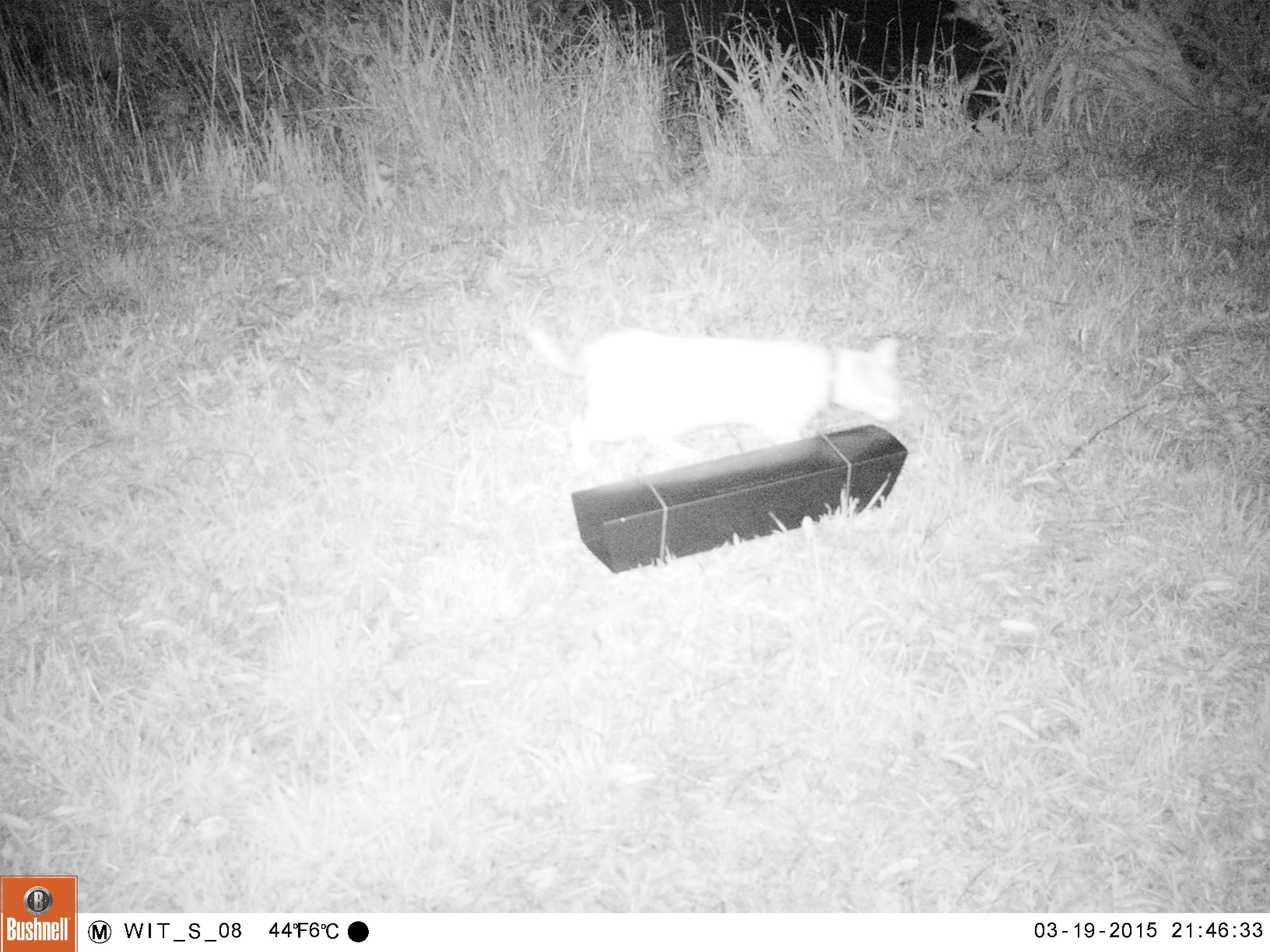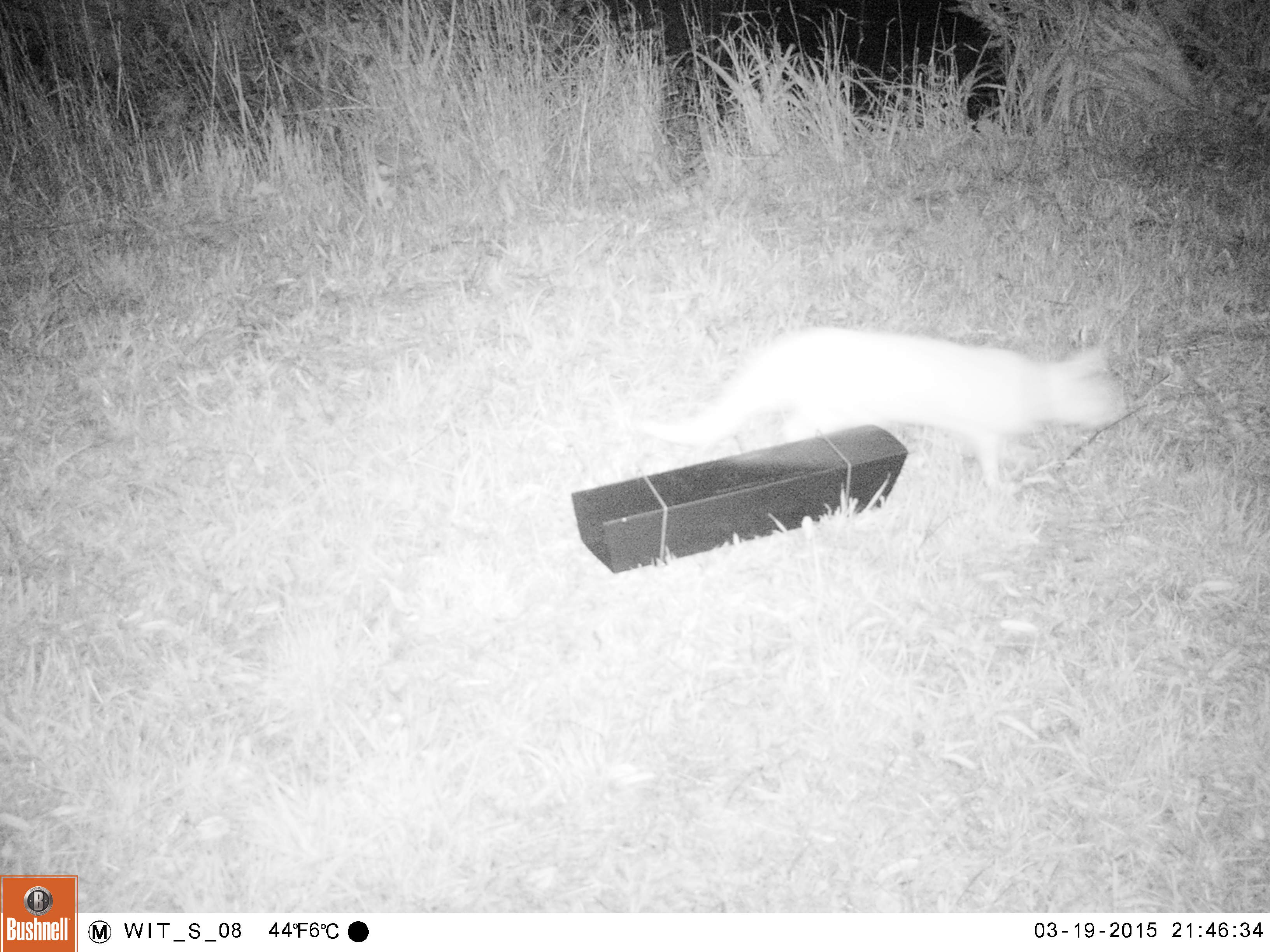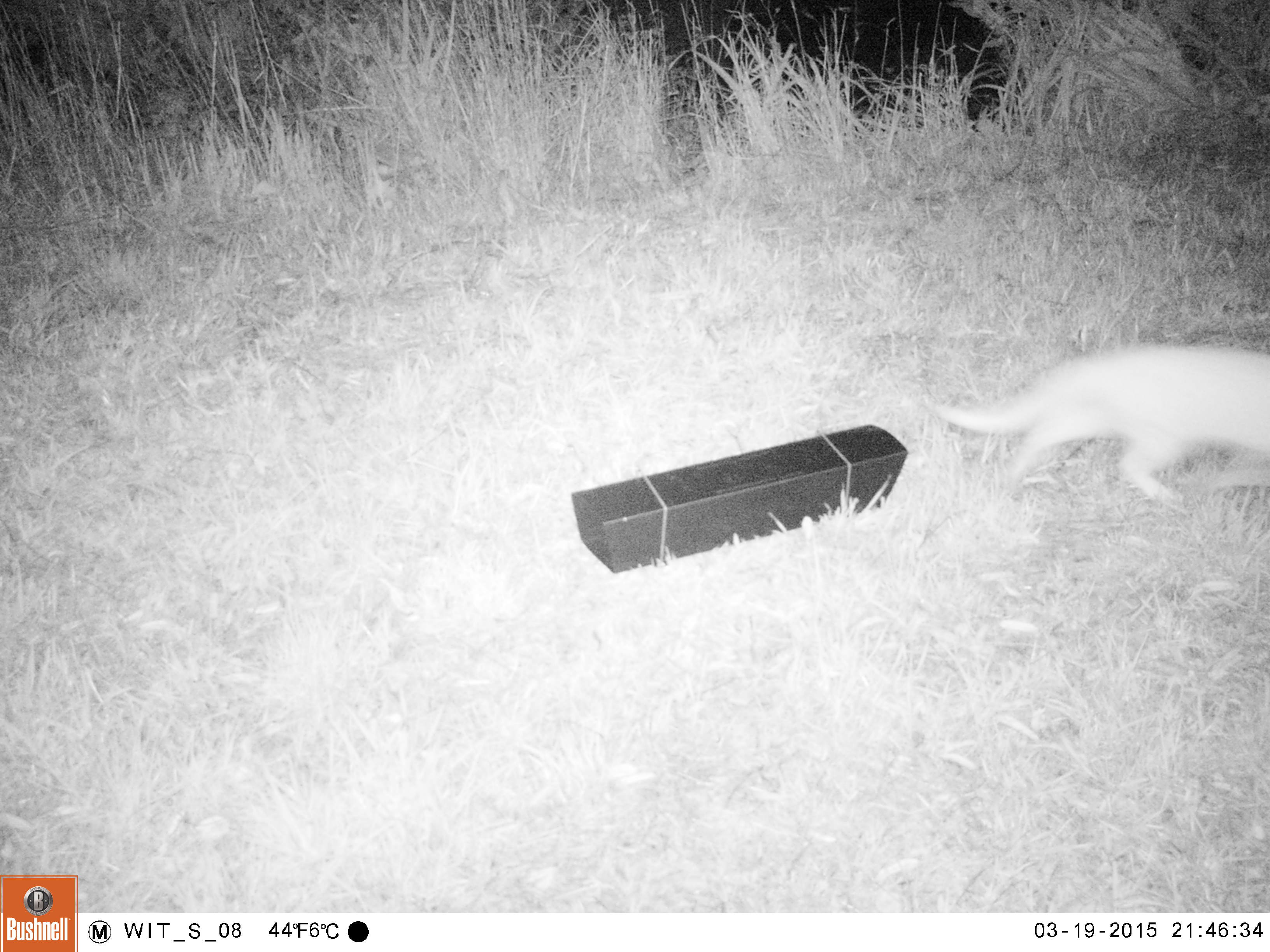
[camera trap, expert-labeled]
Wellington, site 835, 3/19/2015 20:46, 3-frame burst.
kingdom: Animalia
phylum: Chordata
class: Mammalia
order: Carnivora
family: Felidae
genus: Felis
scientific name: Felis catus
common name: cat